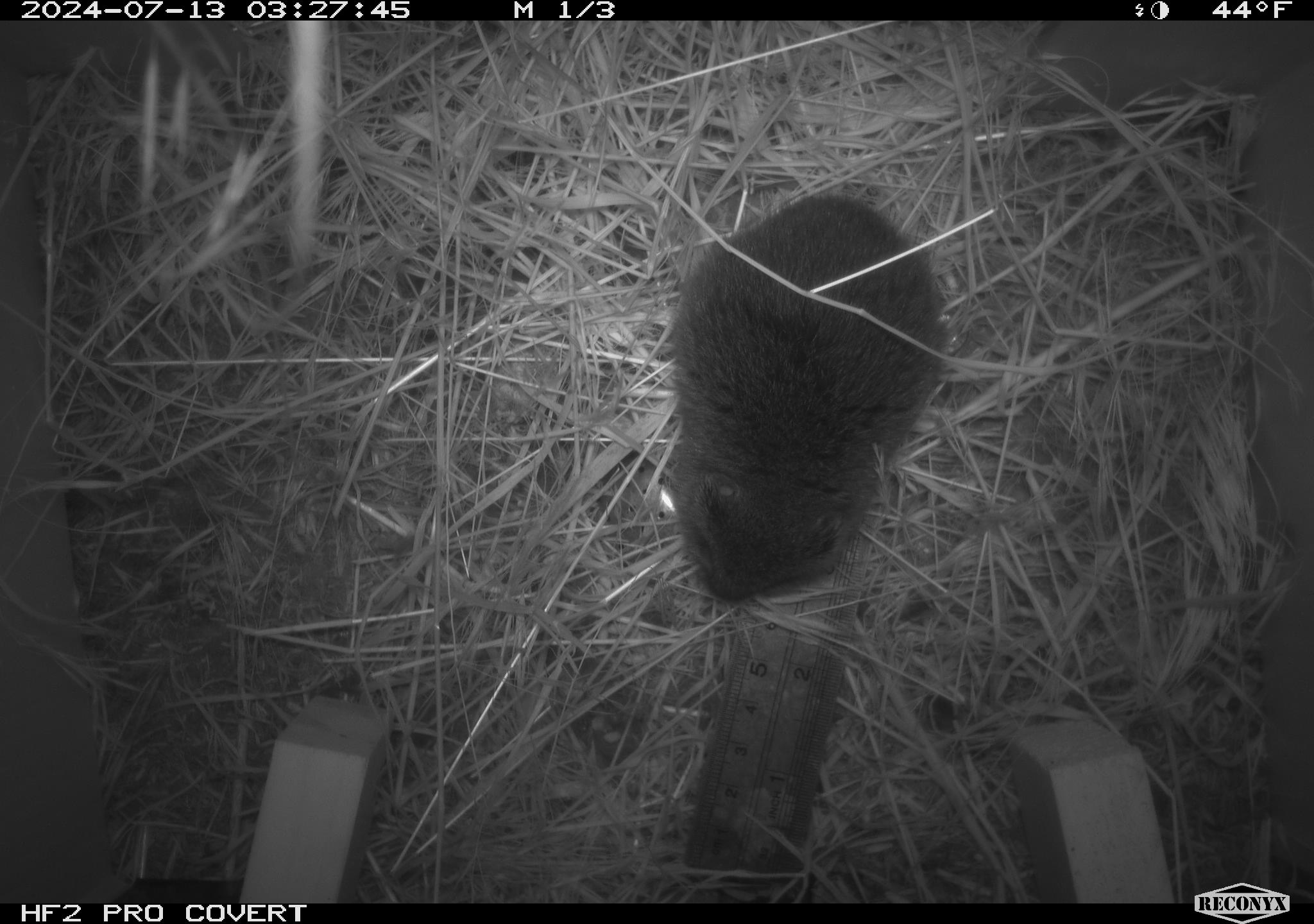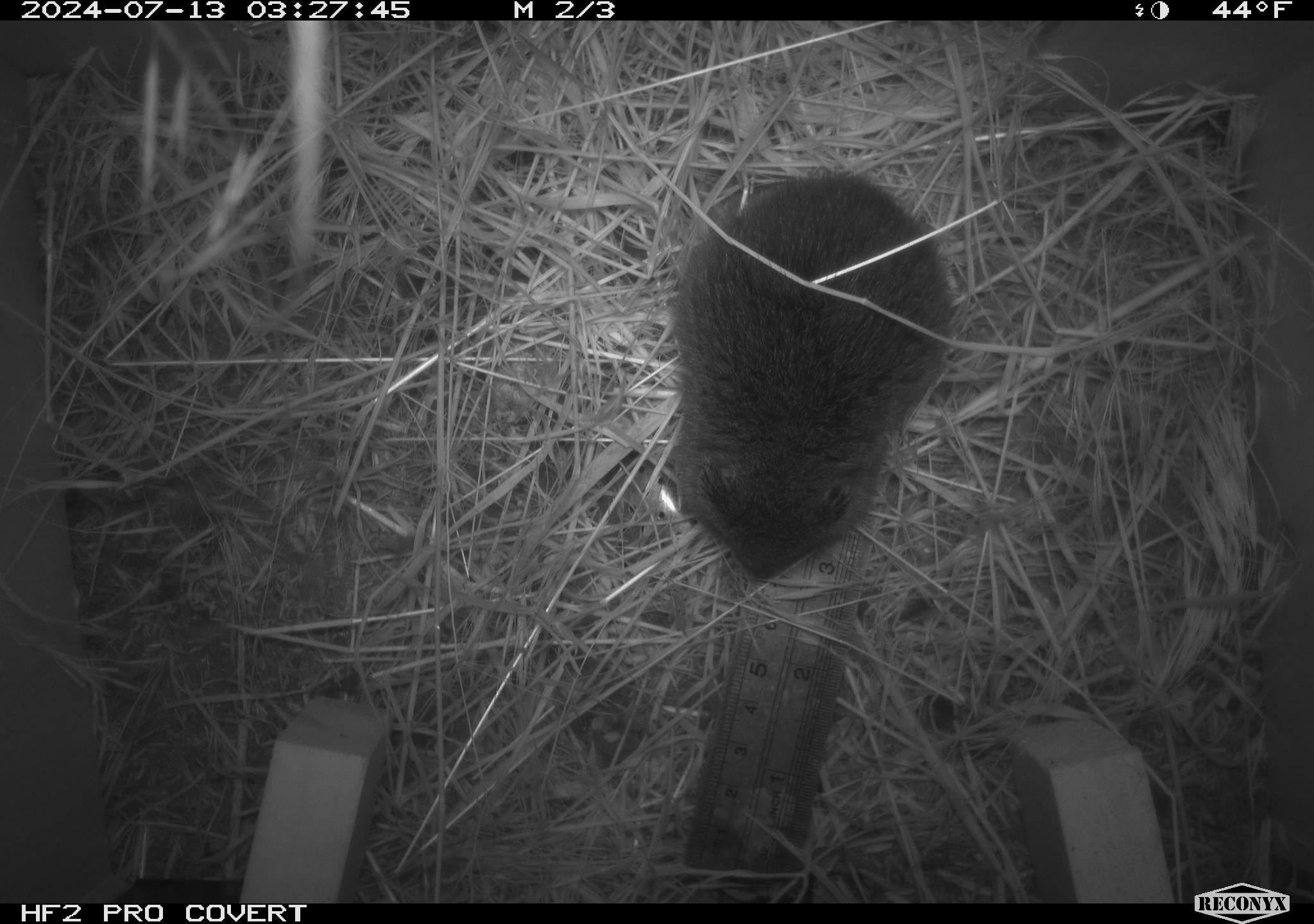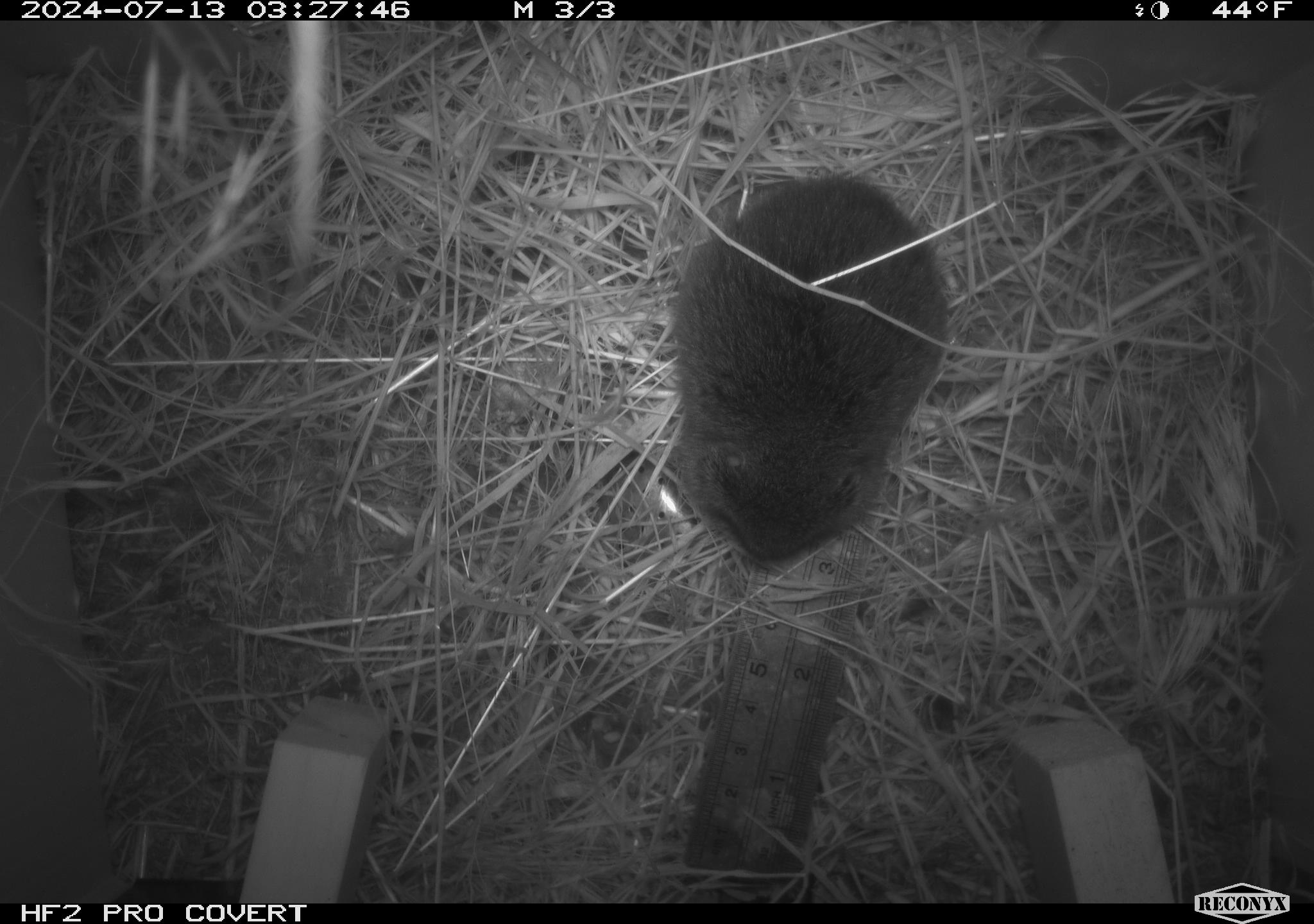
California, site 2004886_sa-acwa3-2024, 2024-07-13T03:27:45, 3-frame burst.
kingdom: Animalia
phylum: Chordata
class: Mammalia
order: Rodentia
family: Cricetidae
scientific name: Arvicolinae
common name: voles, lemmings, and muskrats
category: arvicolinae subfamily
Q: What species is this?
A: Arvicolinae subfamily (voles, lemmings, and muskrats) (Arvicolinae).